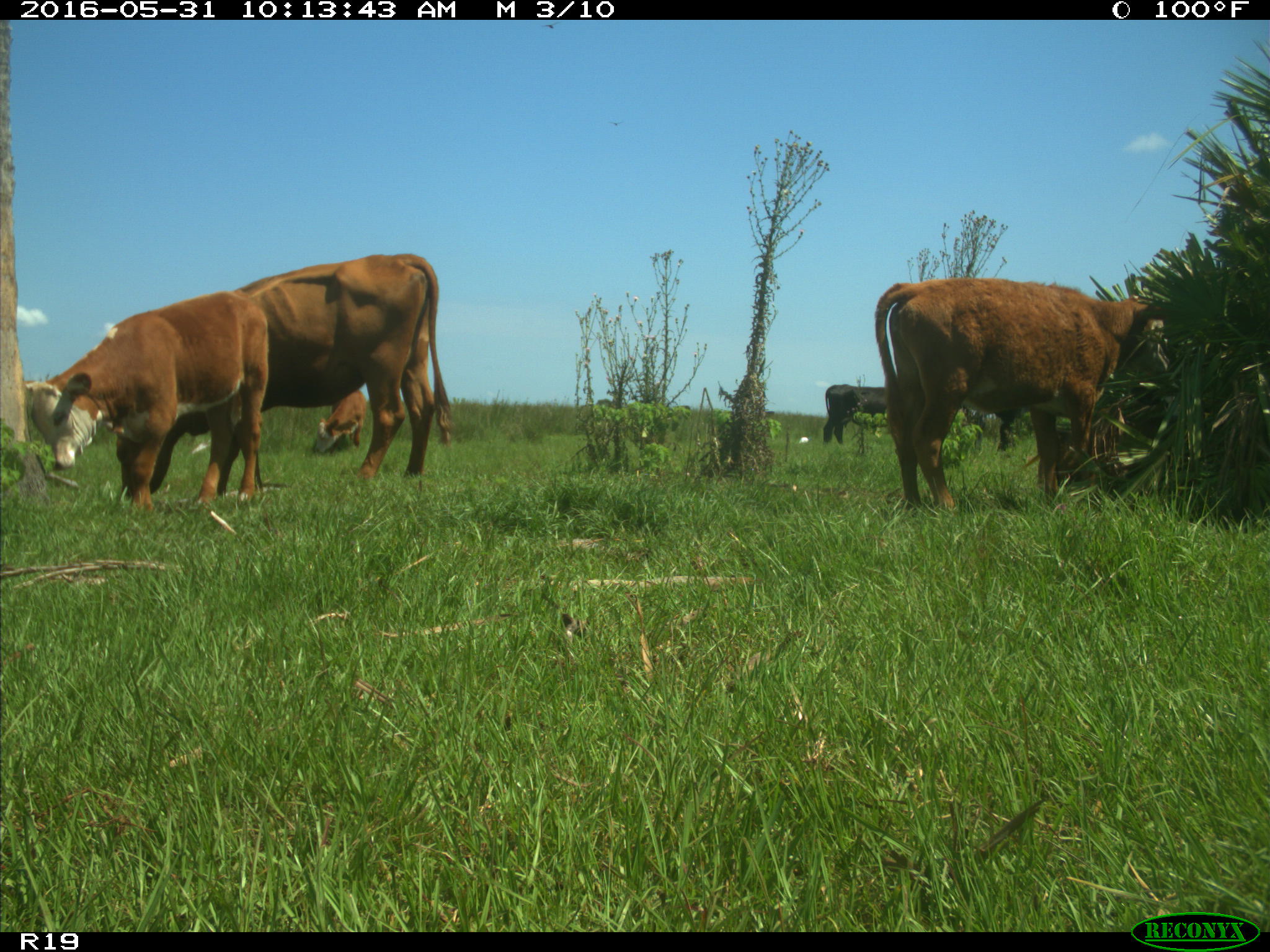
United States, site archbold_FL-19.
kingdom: Animalia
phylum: Chordata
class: Mammalia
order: Artiodactyla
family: Bovidae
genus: Bos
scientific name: Bos taurus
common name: domestic cow